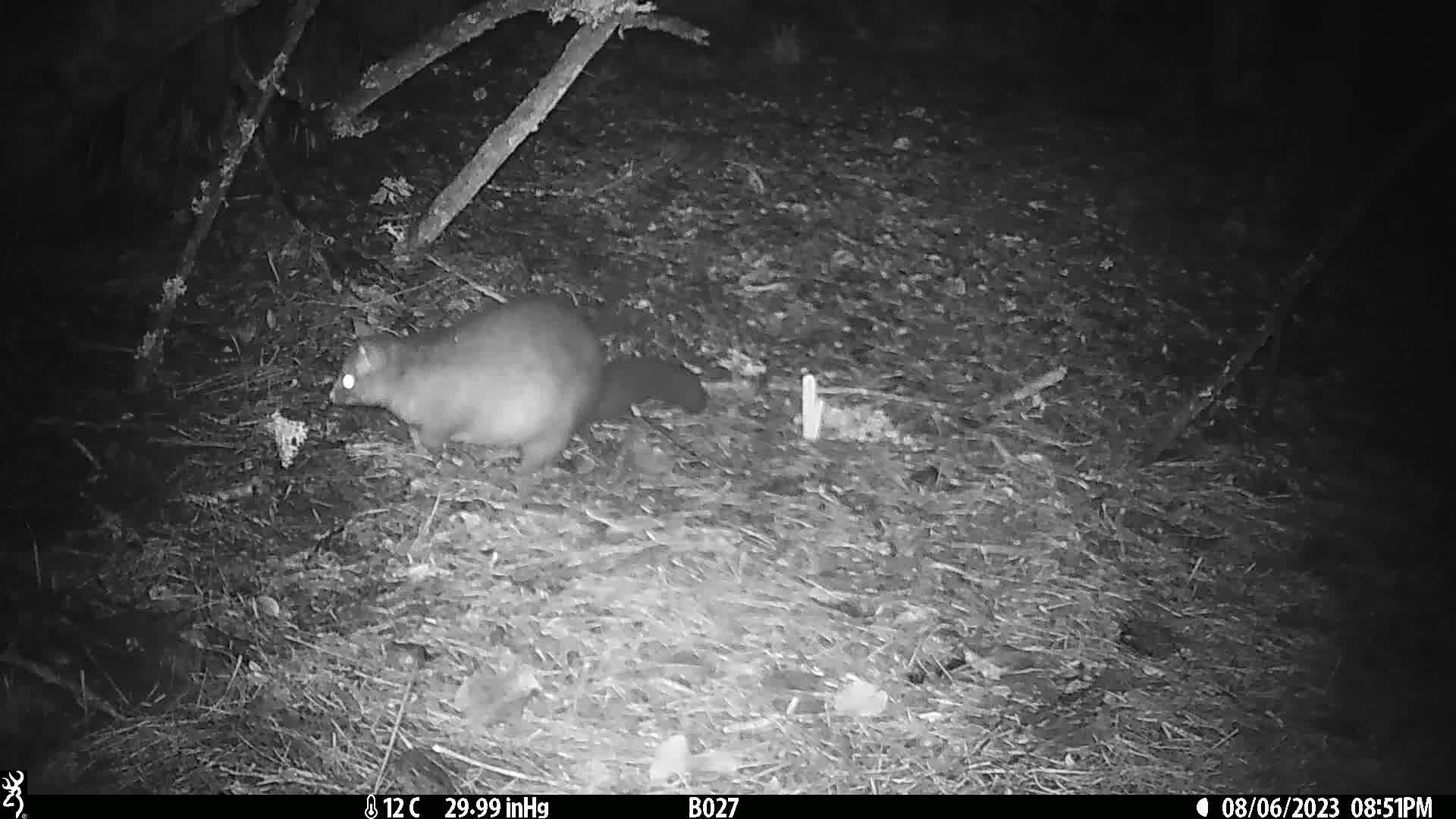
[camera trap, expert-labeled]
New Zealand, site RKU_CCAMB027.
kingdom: Animalia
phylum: Chordata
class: Mammalia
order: Diprotodontia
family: Phalangeridae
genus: Trichosurus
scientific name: Trichosurus vulpecula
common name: common brushtail possum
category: possum